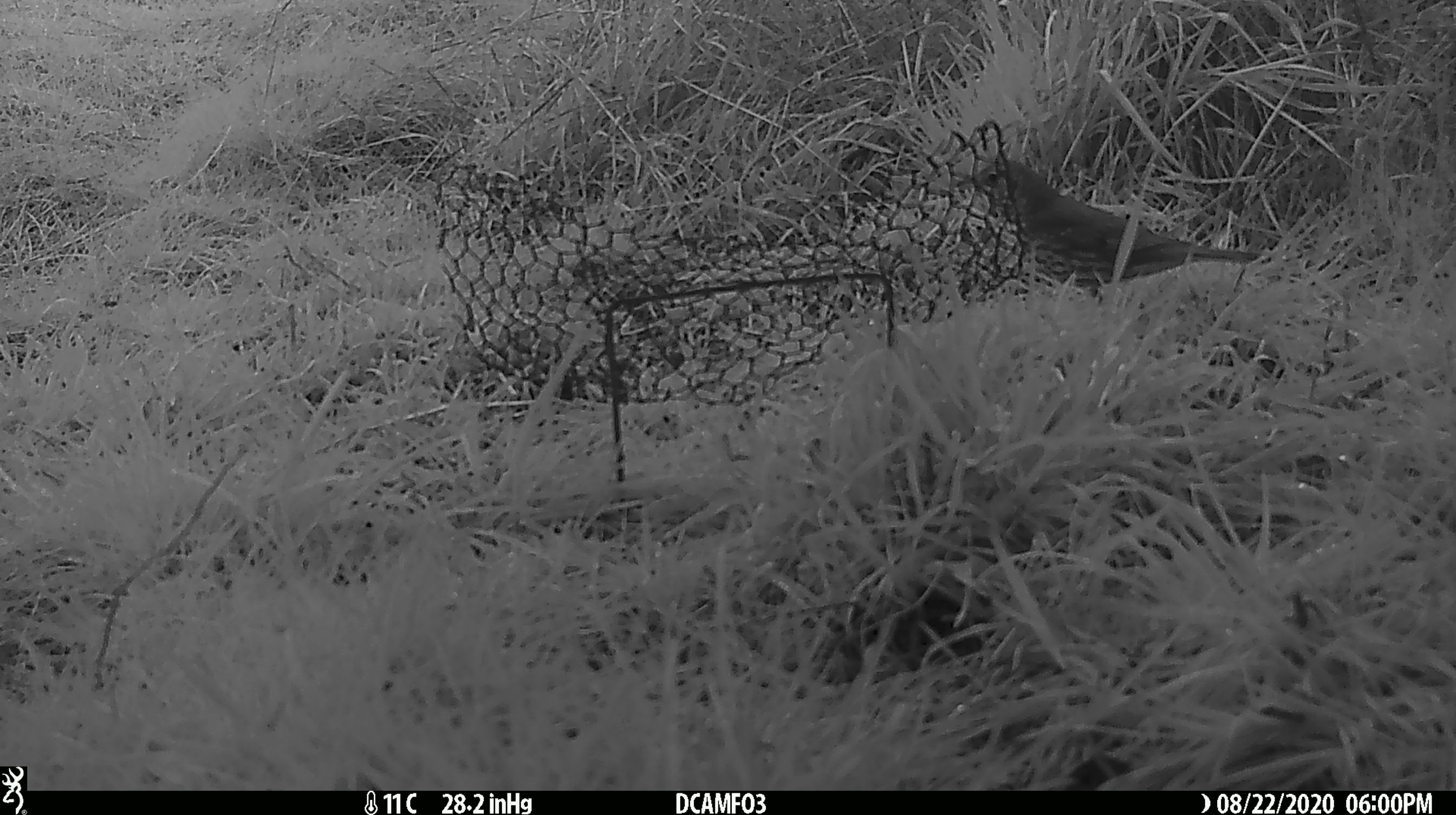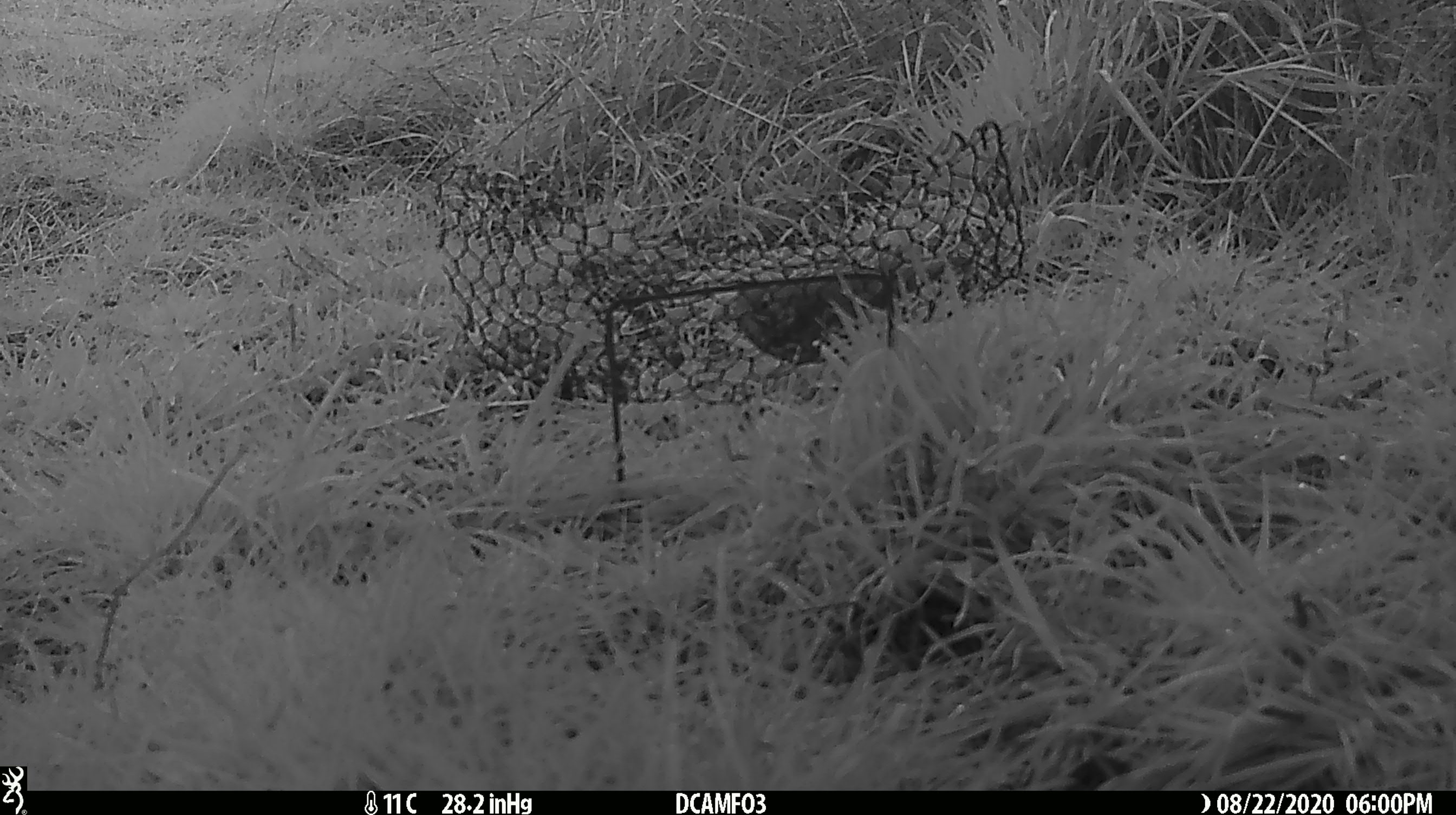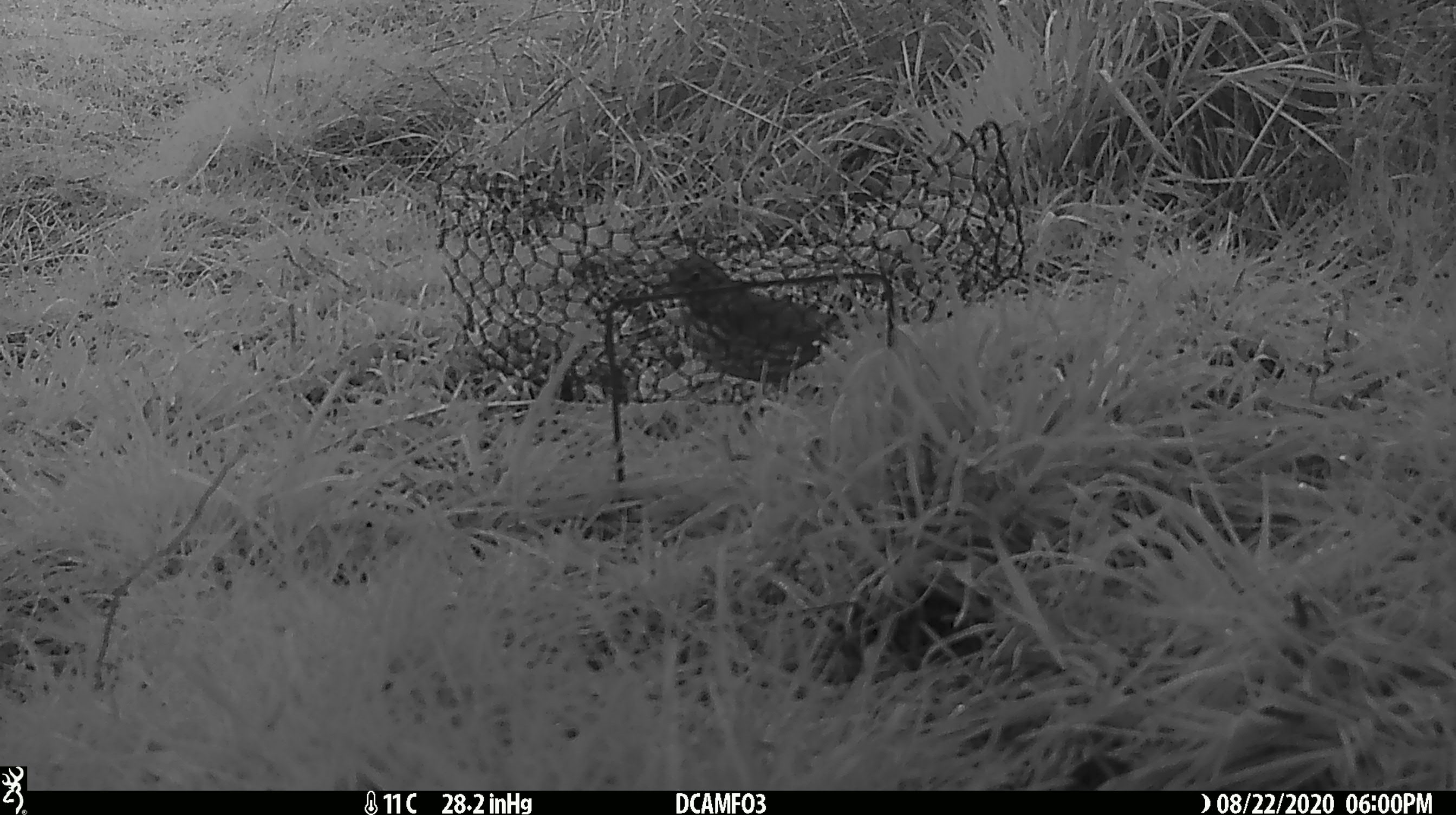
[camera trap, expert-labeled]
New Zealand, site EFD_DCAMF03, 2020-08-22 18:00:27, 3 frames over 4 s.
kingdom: Animalia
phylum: Chordata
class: Aves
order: Passeriformes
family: Turdidae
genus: Turdus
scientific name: Turdus philomelos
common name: song thrush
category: thrush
Thrush (song thrush) (Turdus philomelos).